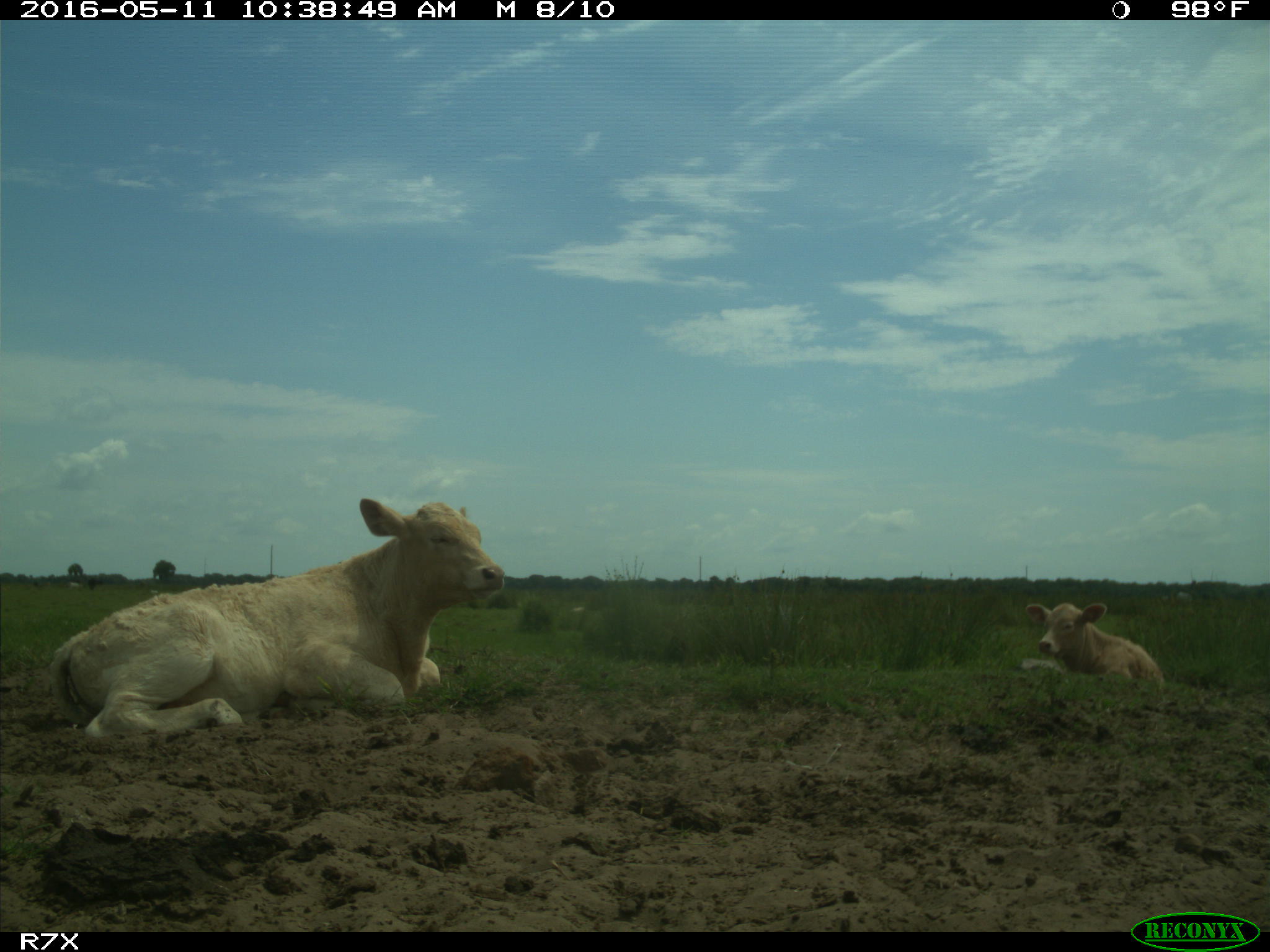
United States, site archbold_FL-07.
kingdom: Animalia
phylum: Chordata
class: Mammalia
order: Artiodactyla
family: Bovidae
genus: Bos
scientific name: Bos taurus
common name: domestic cow